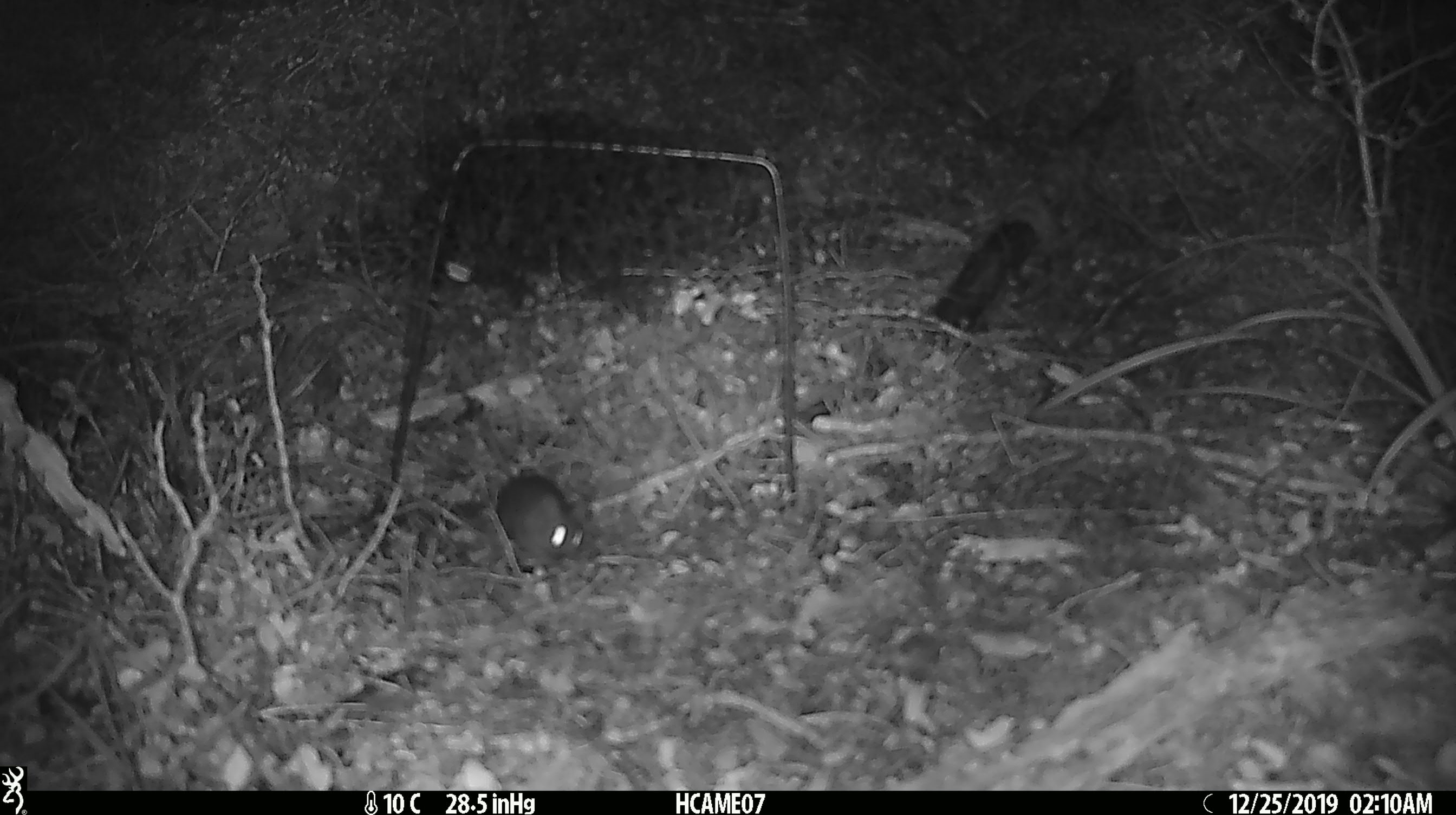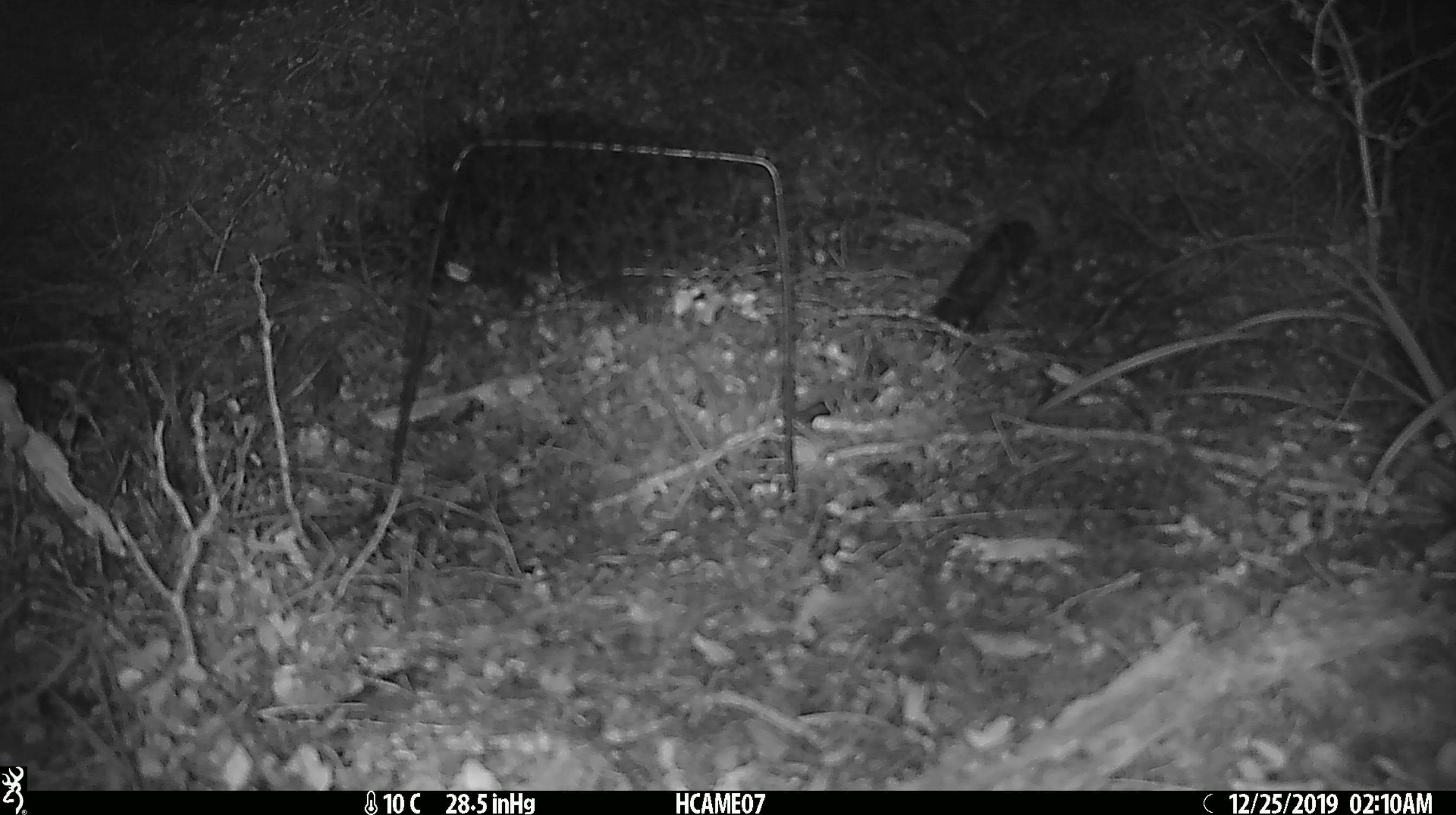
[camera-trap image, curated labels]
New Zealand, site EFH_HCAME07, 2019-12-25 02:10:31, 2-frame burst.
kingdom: Animalia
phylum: Chordata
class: Mammalia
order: Rodentia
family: Muridae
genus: Mus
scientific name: Mus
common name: mouse